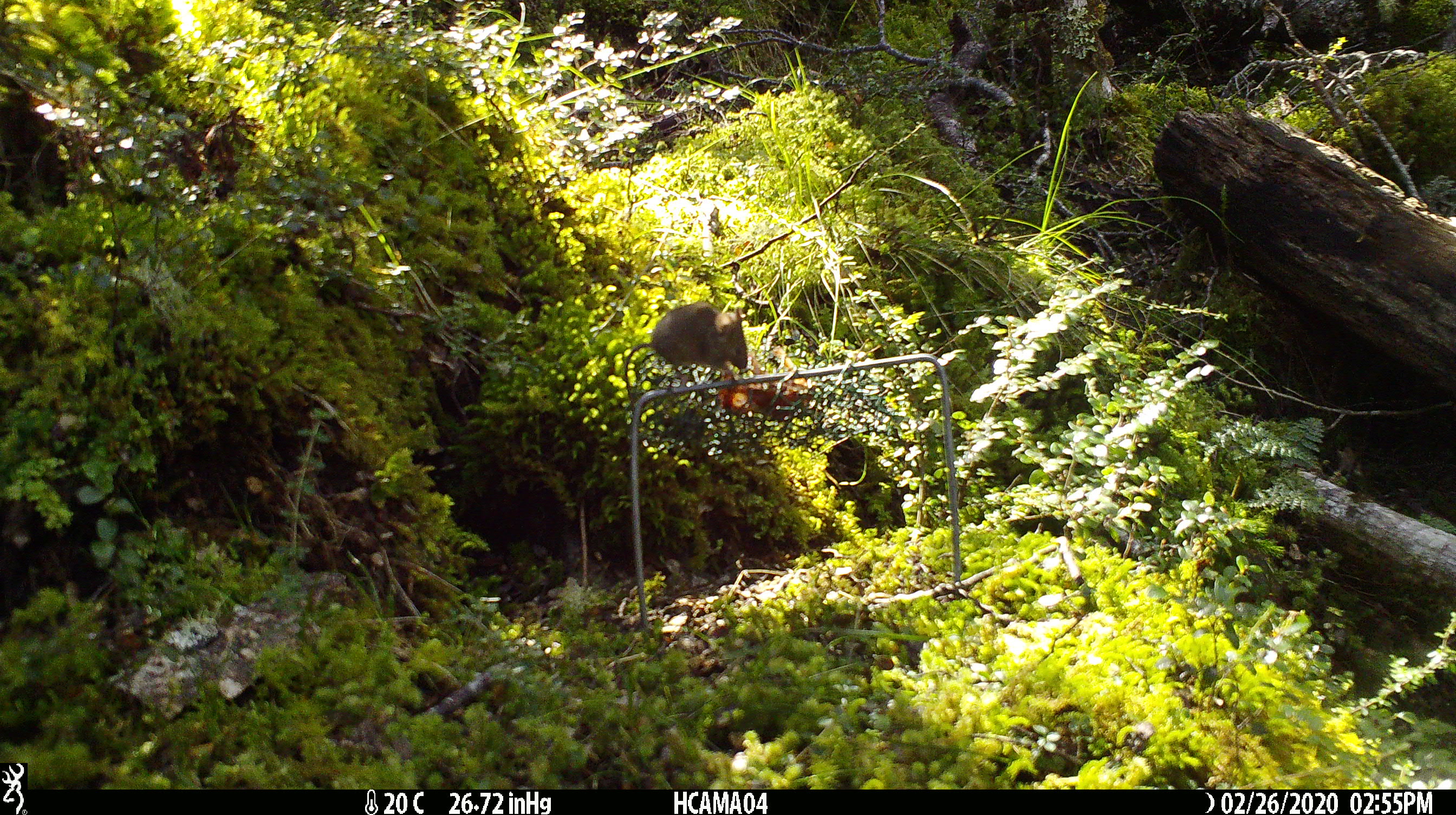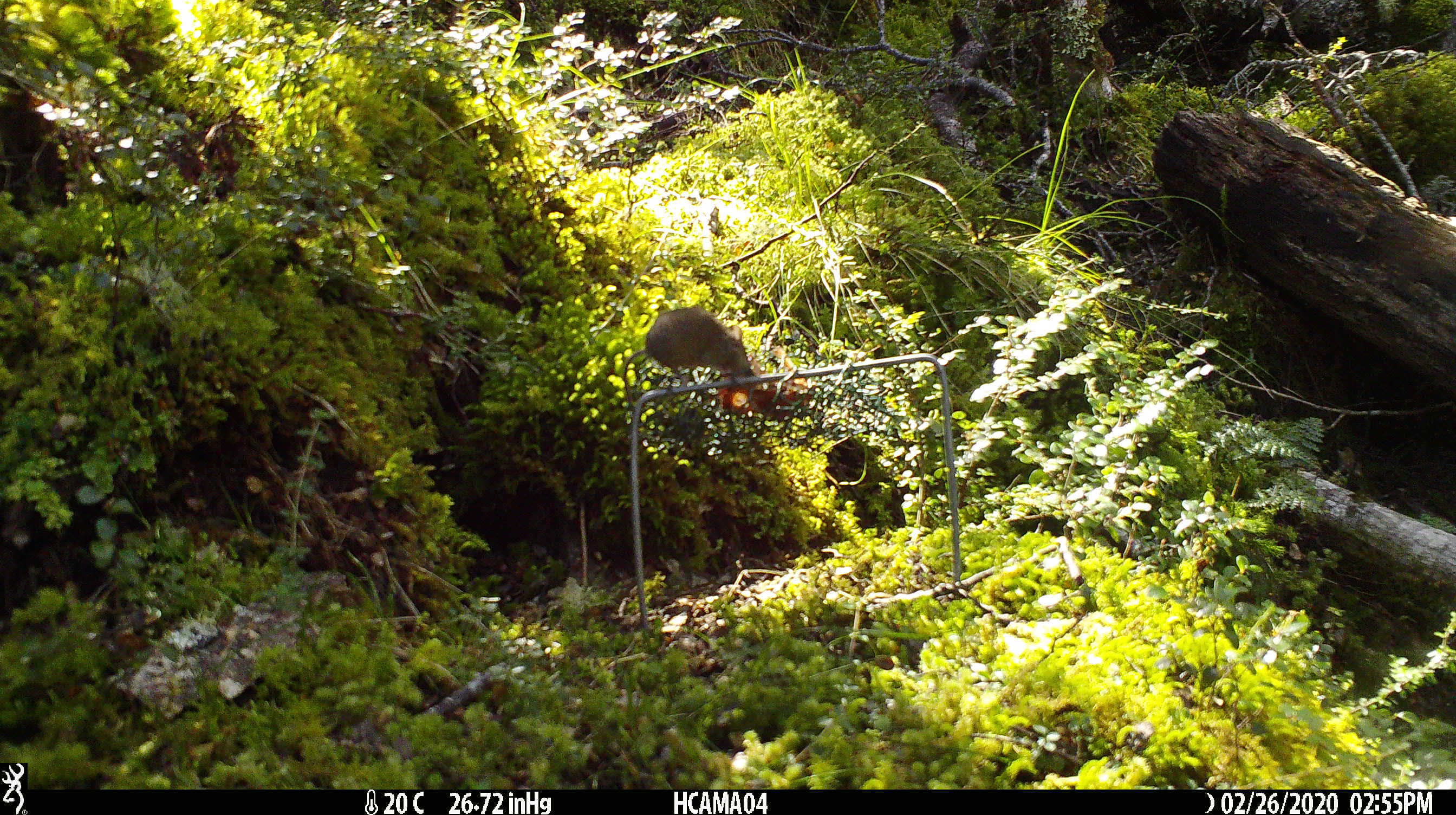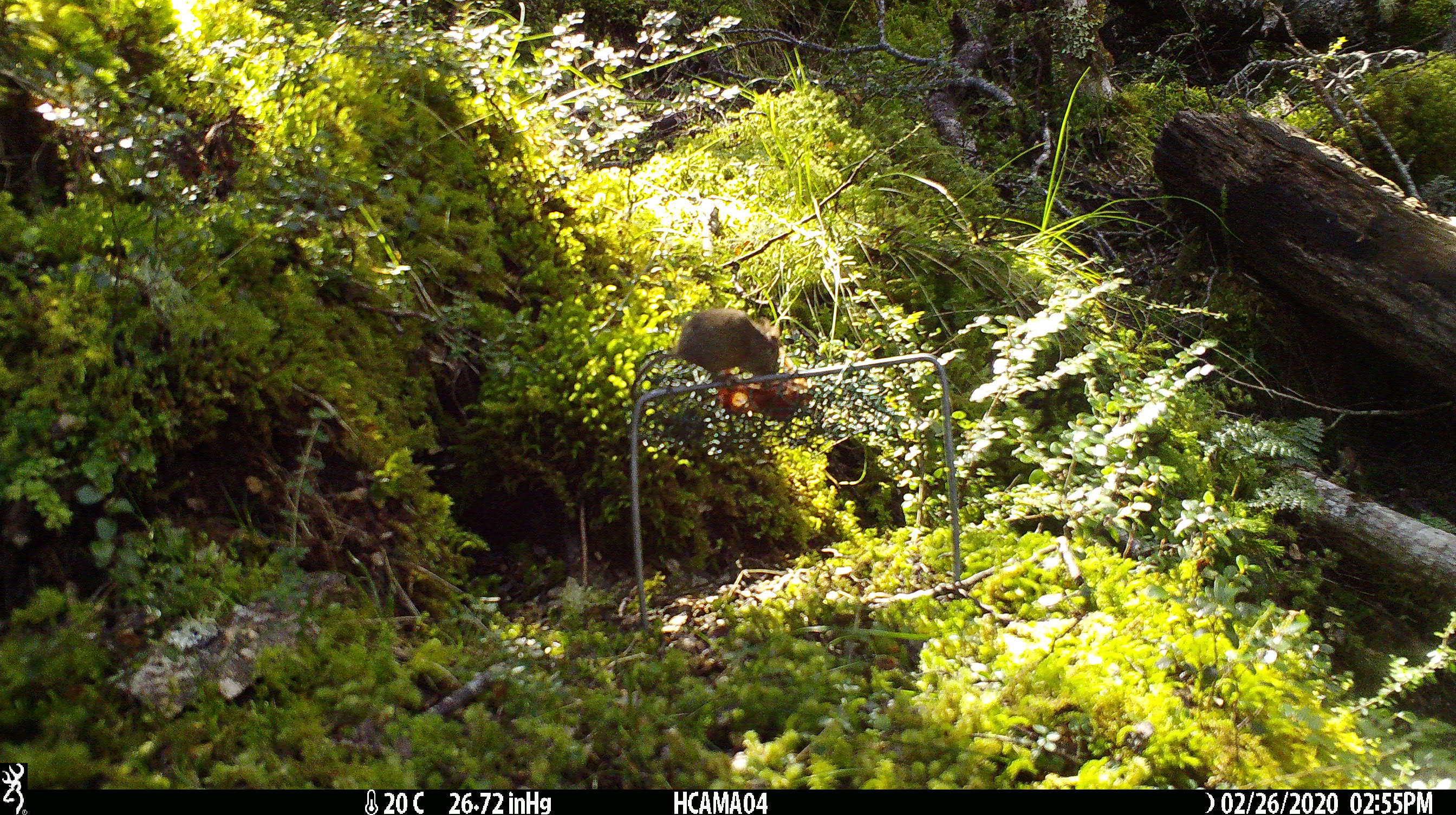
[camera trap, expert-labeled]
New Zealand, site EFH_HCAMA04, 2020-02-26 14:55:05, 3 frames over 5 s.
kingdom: Animalia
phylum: Chordata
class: Mammalia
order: Rodentia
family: Muridae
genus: Mus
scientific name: Mus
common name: mouse